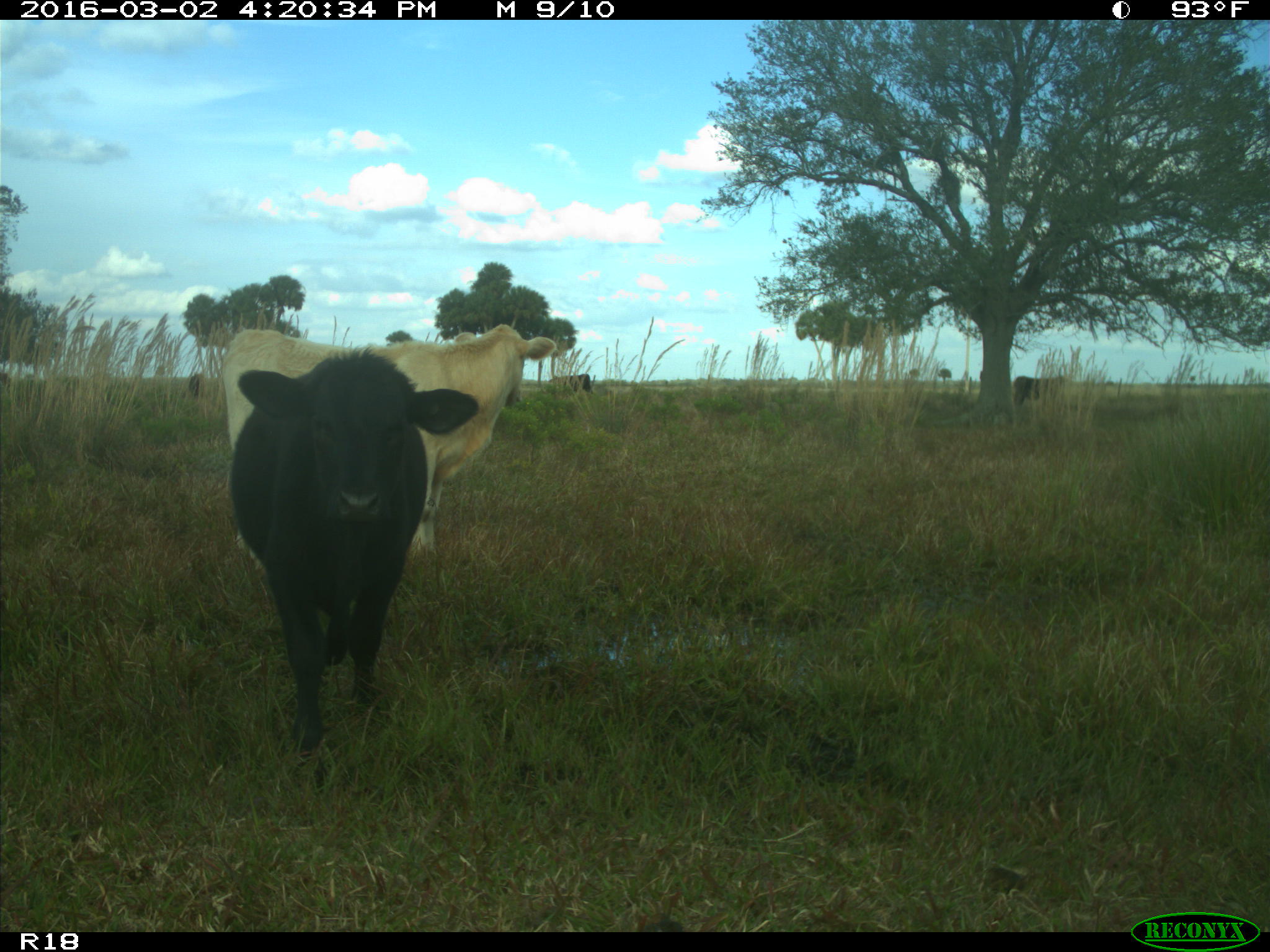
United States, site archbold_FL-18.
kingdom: Animalia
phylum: Chordata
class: Mammalia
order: Artiodactyla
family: Bovidae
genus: Bos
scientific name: Bos taurus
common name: domestic cow